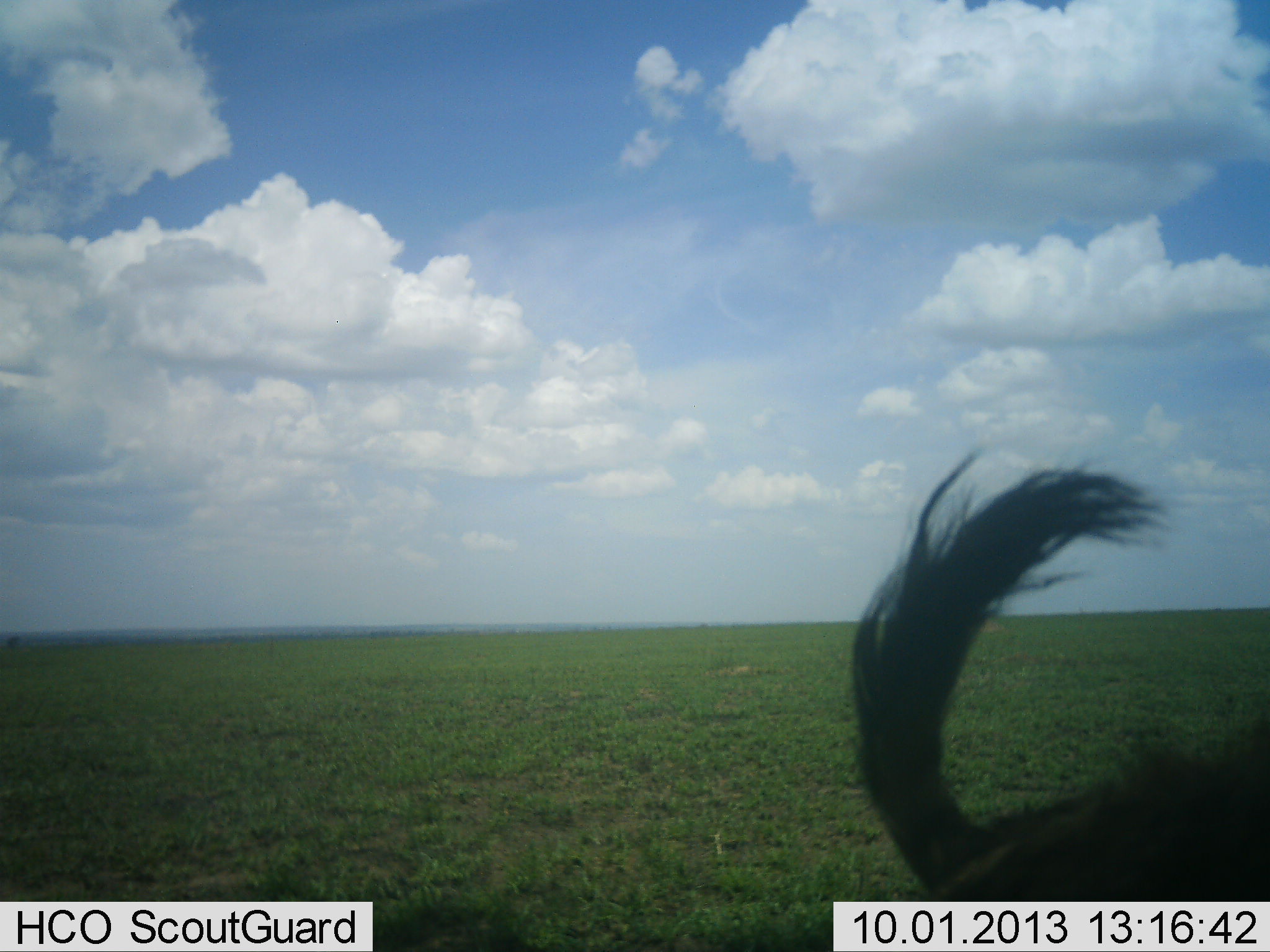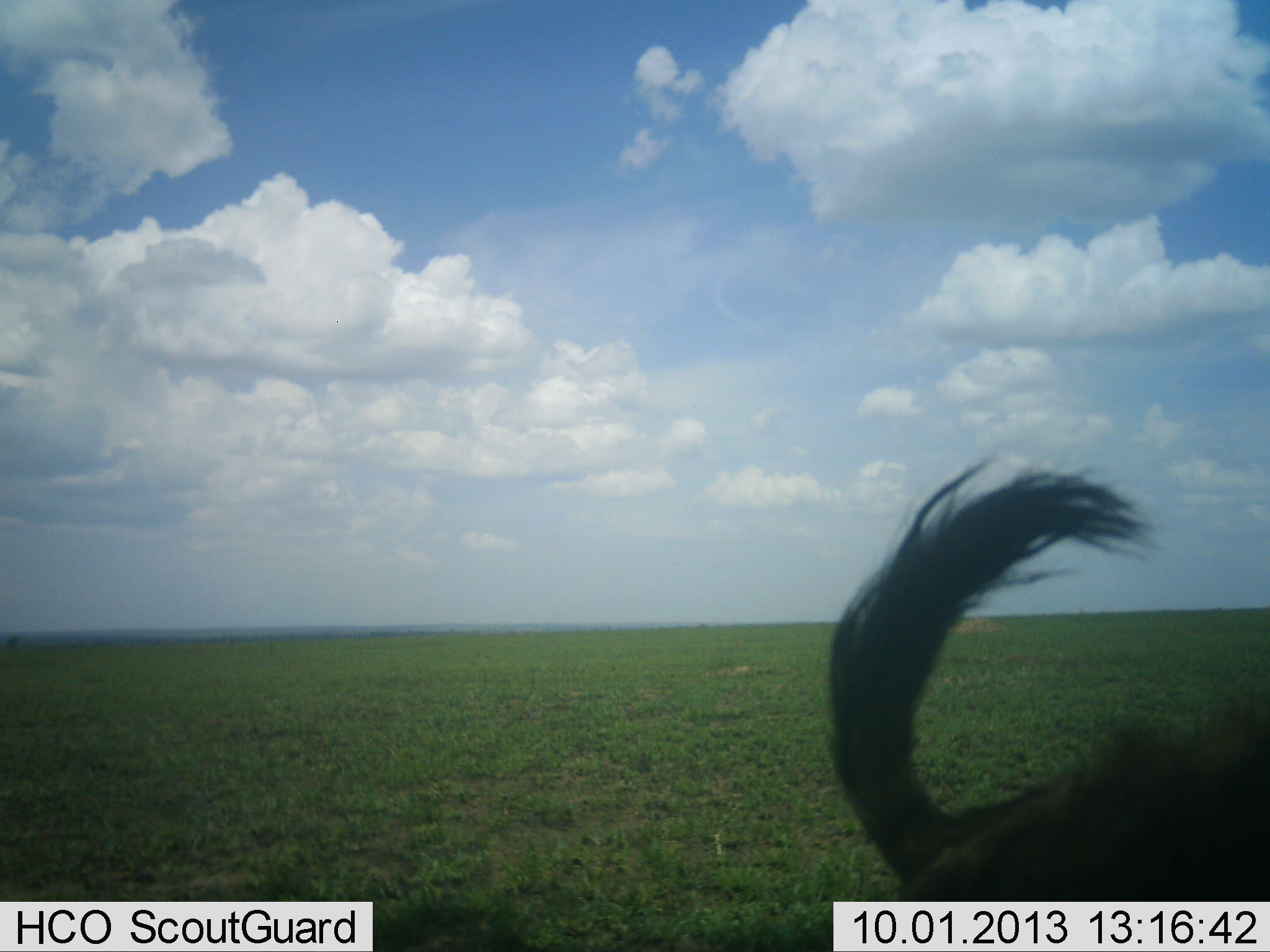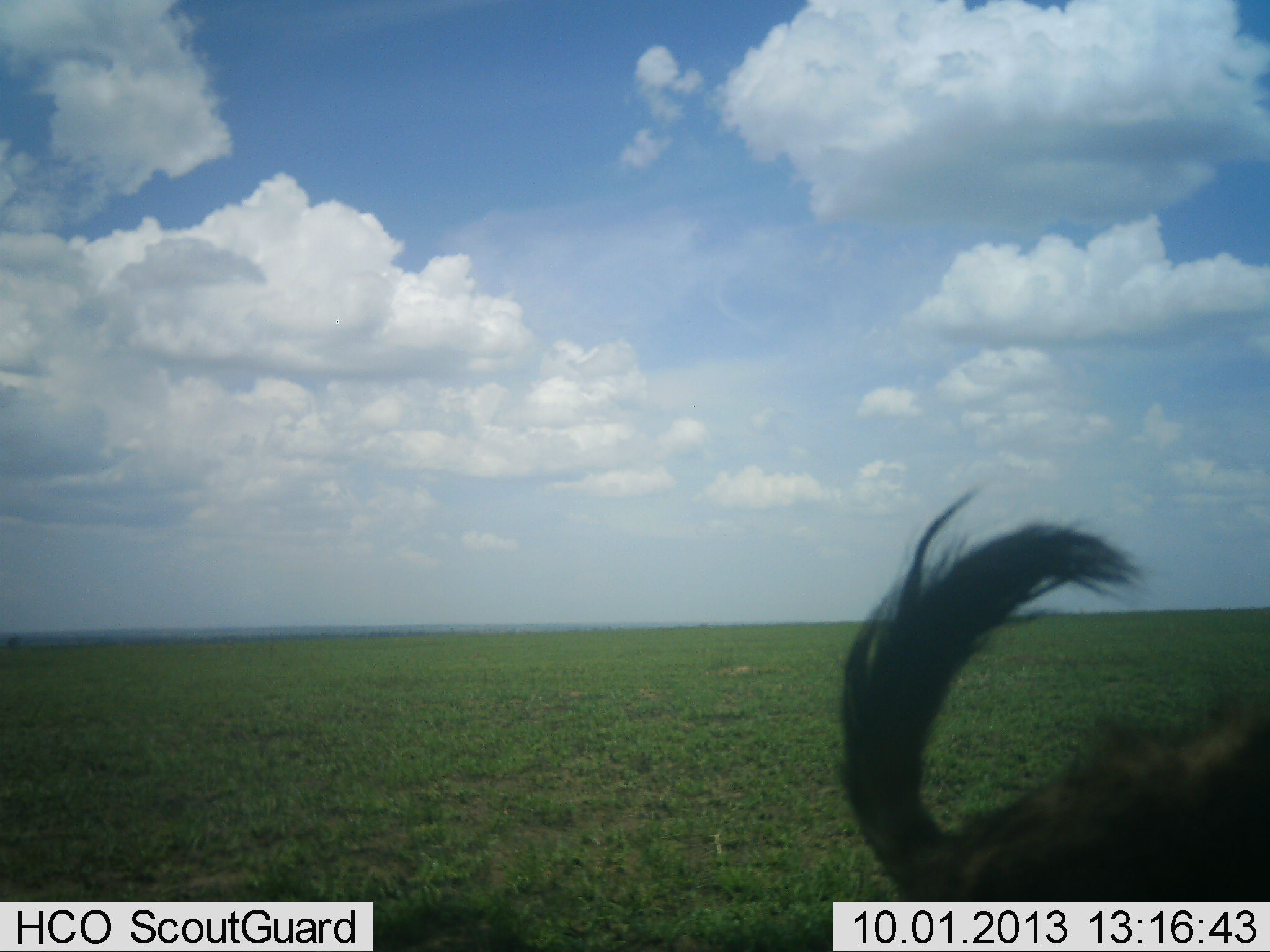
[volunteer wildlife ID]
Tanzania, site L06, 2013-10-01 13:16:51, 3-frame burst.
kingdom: Animalia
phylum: Chordata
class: Mammalia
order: Carnivora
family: Hyaenidae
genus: Crocuta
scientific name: Crocuta crocuta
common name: spotted hyena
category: hyenaspotted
Hyenaspotted (spotted hyena) (Crocuta crocuta), count 1. Behavior (volunteer vote fractions): standing 46%, resting 8%, moving 38%, interacting 8%. Young present (vote fraction): 0%. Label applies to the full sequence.